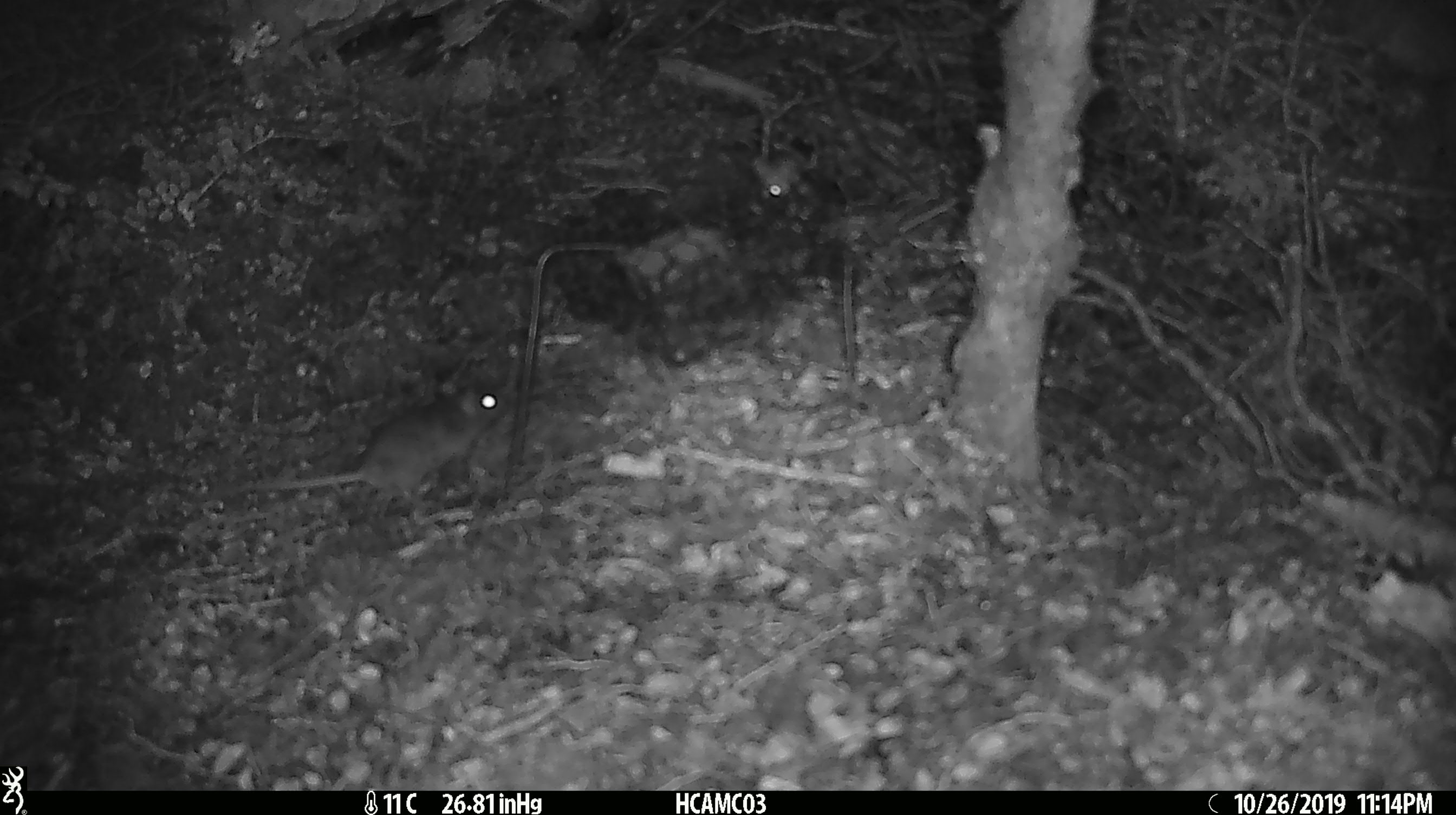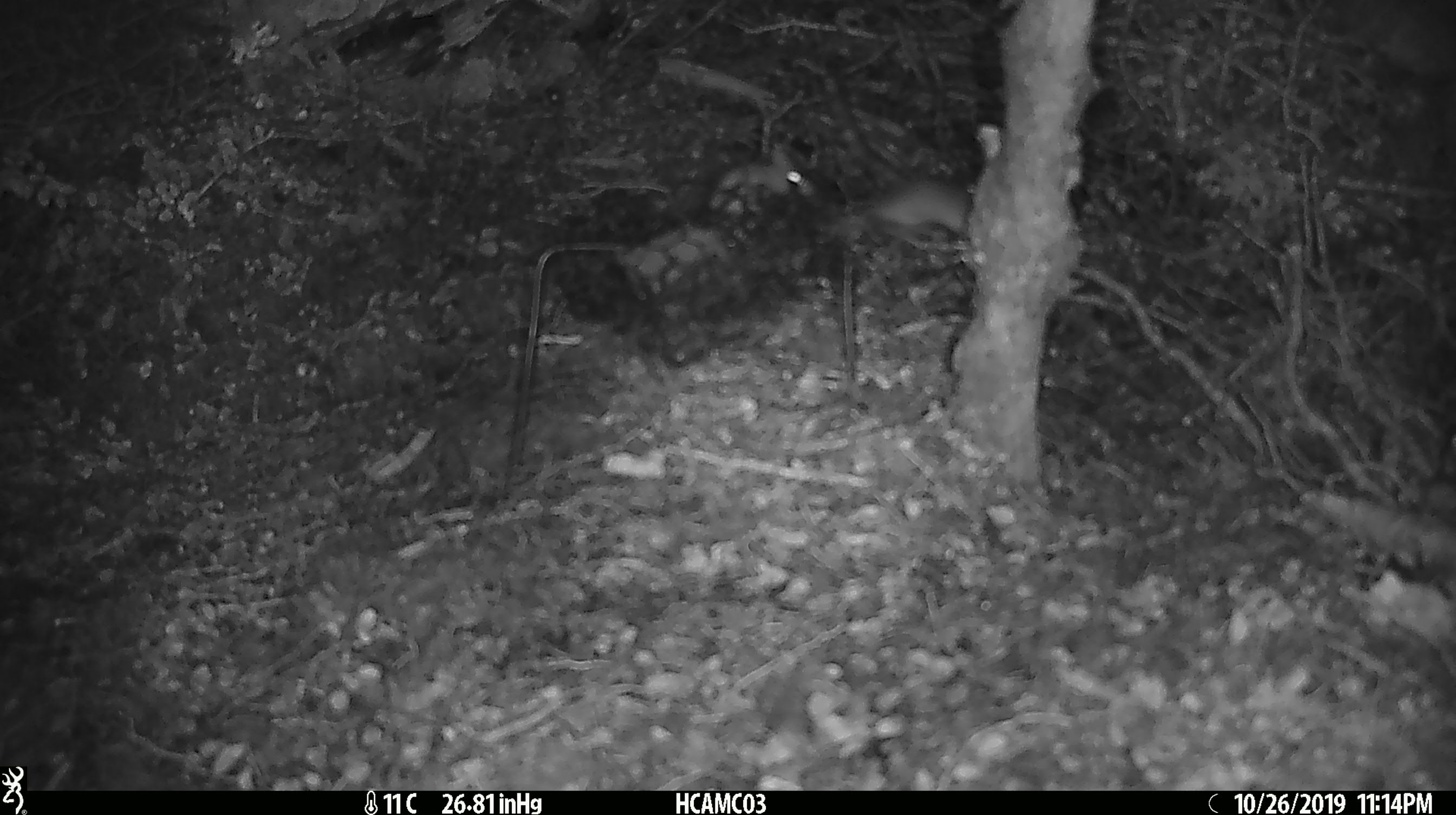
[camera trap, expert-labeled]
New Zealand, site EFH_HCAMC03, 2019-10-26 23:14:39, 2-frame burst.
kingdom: Animalia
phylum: Chordata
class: Mammalia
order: Rodentia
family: Muridae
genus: Mus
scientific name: Mus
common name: mouse